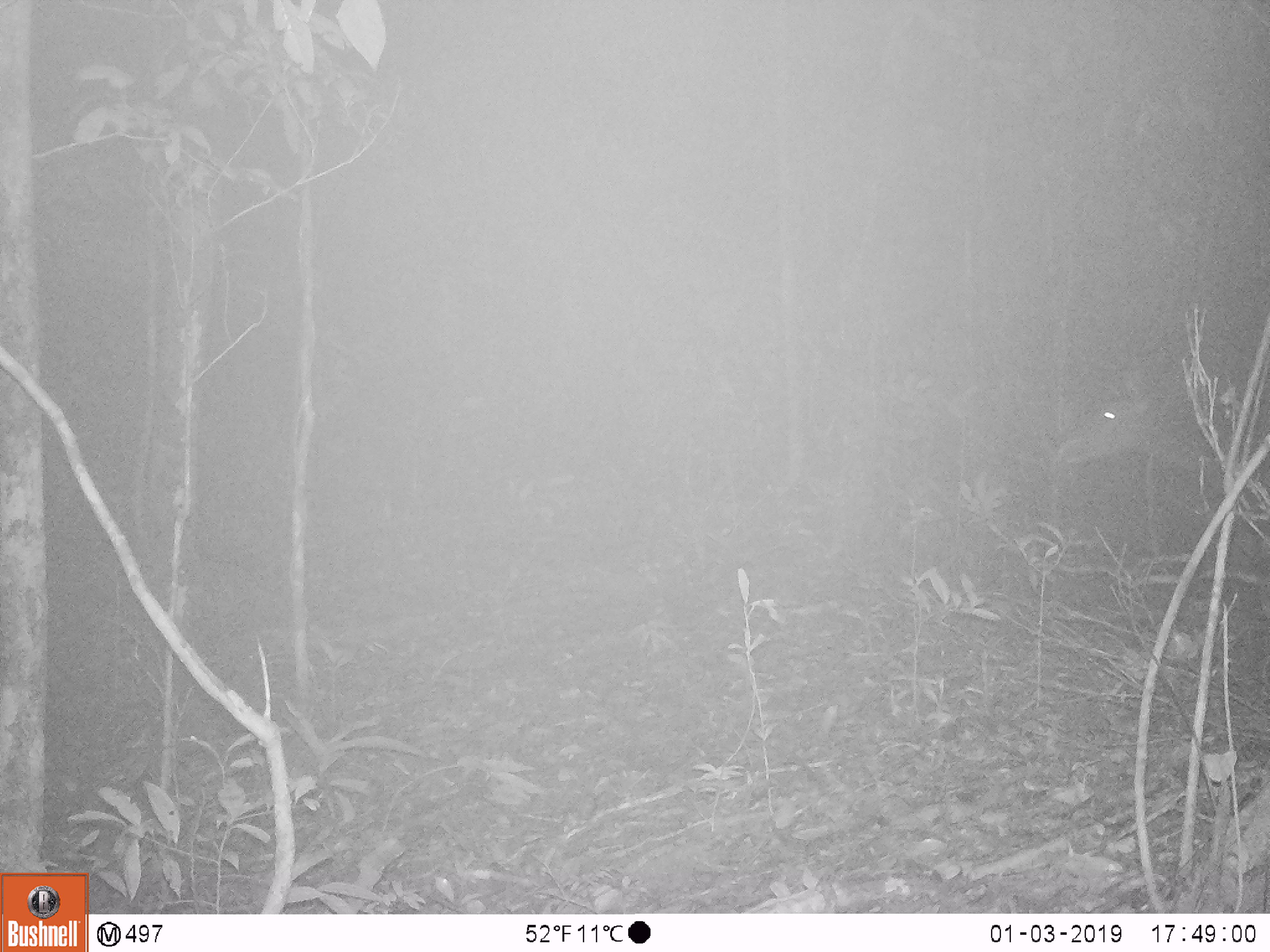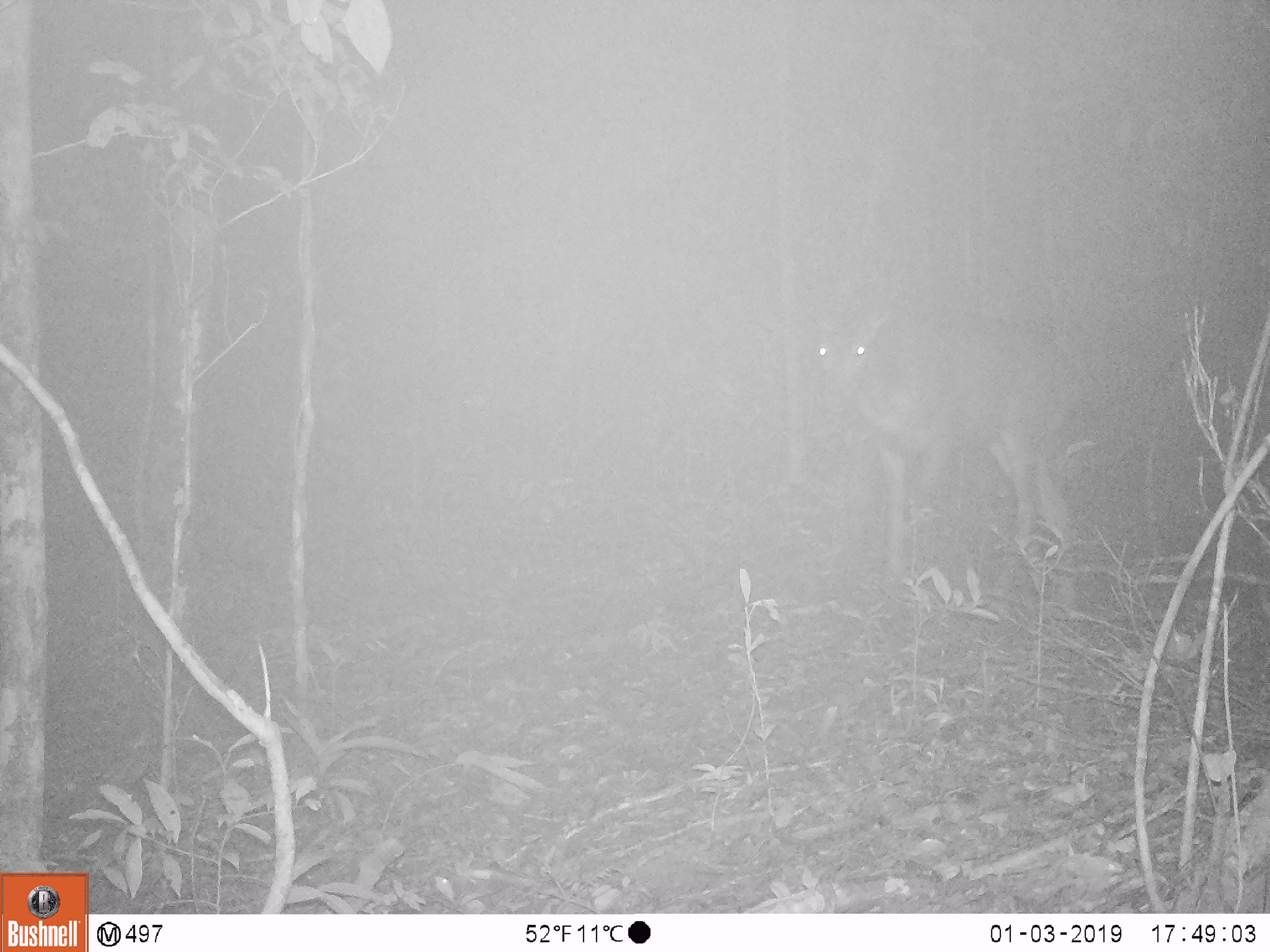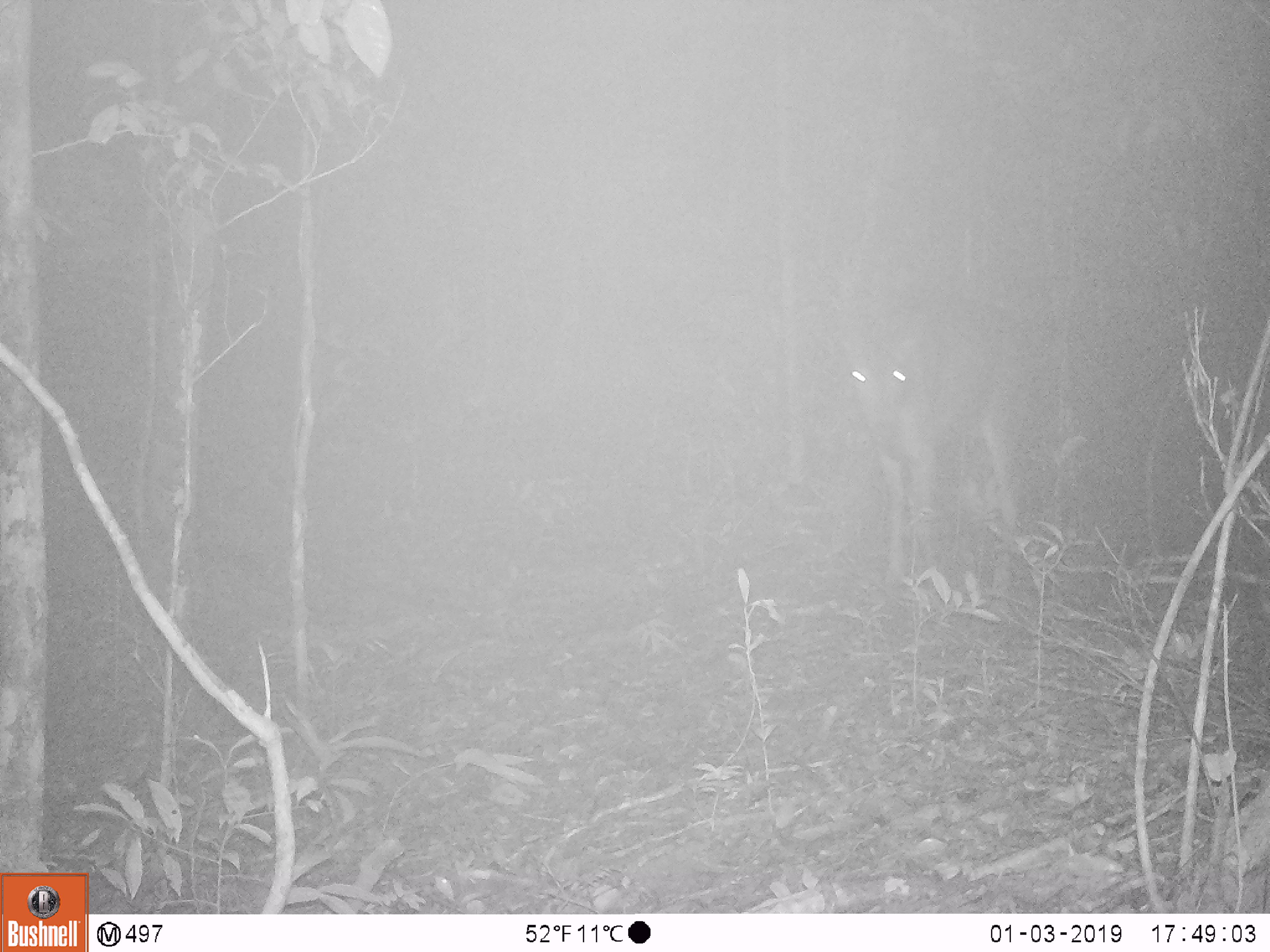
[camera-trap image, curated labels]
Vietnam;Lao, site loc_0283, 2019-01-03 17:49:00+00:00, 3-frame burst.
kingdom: Animalia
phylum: Chordata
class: Mammalia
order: Artiodactyla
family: Cervidae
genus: Rusa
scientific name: Rusa unicolor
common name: sambar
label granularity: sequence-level